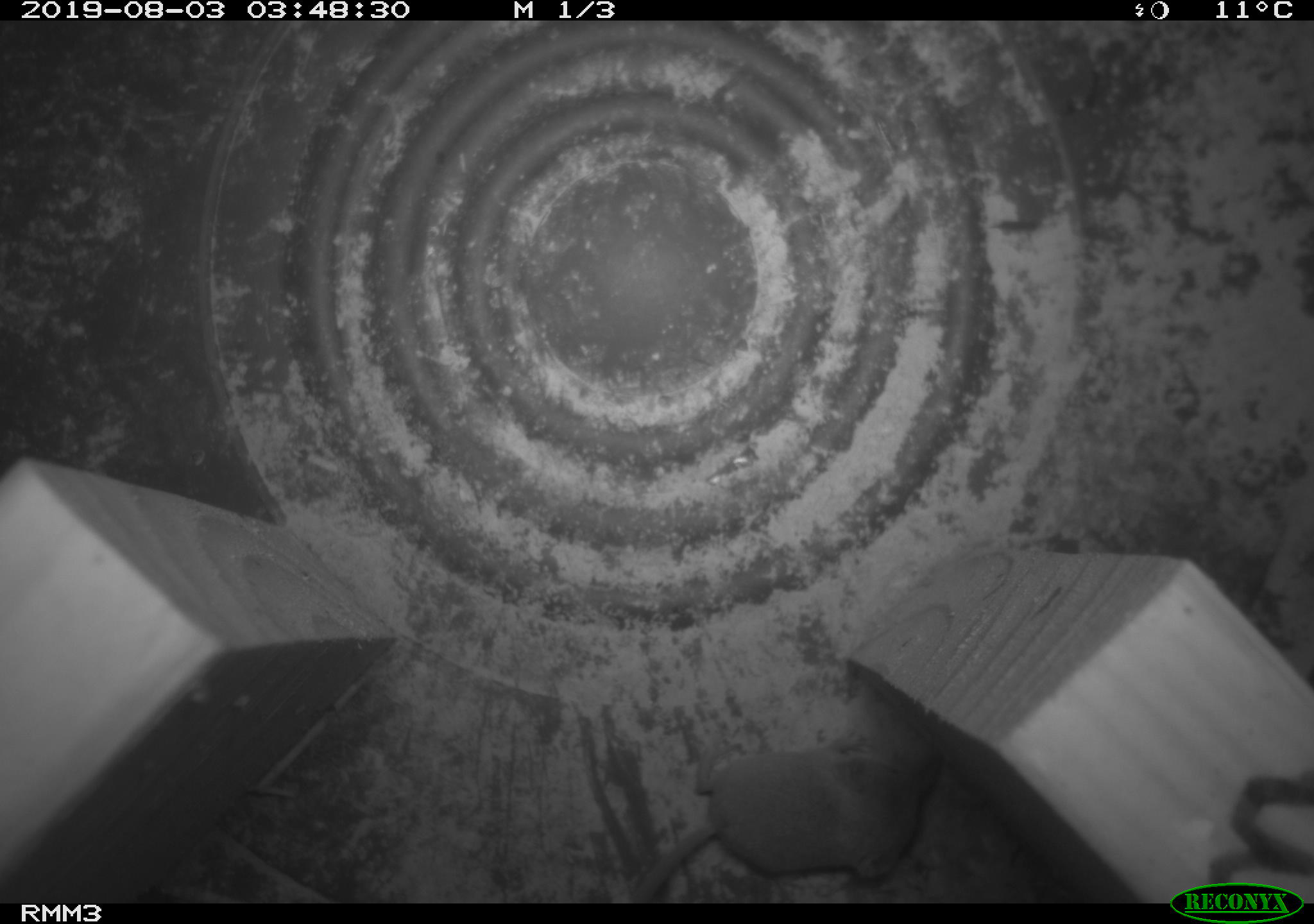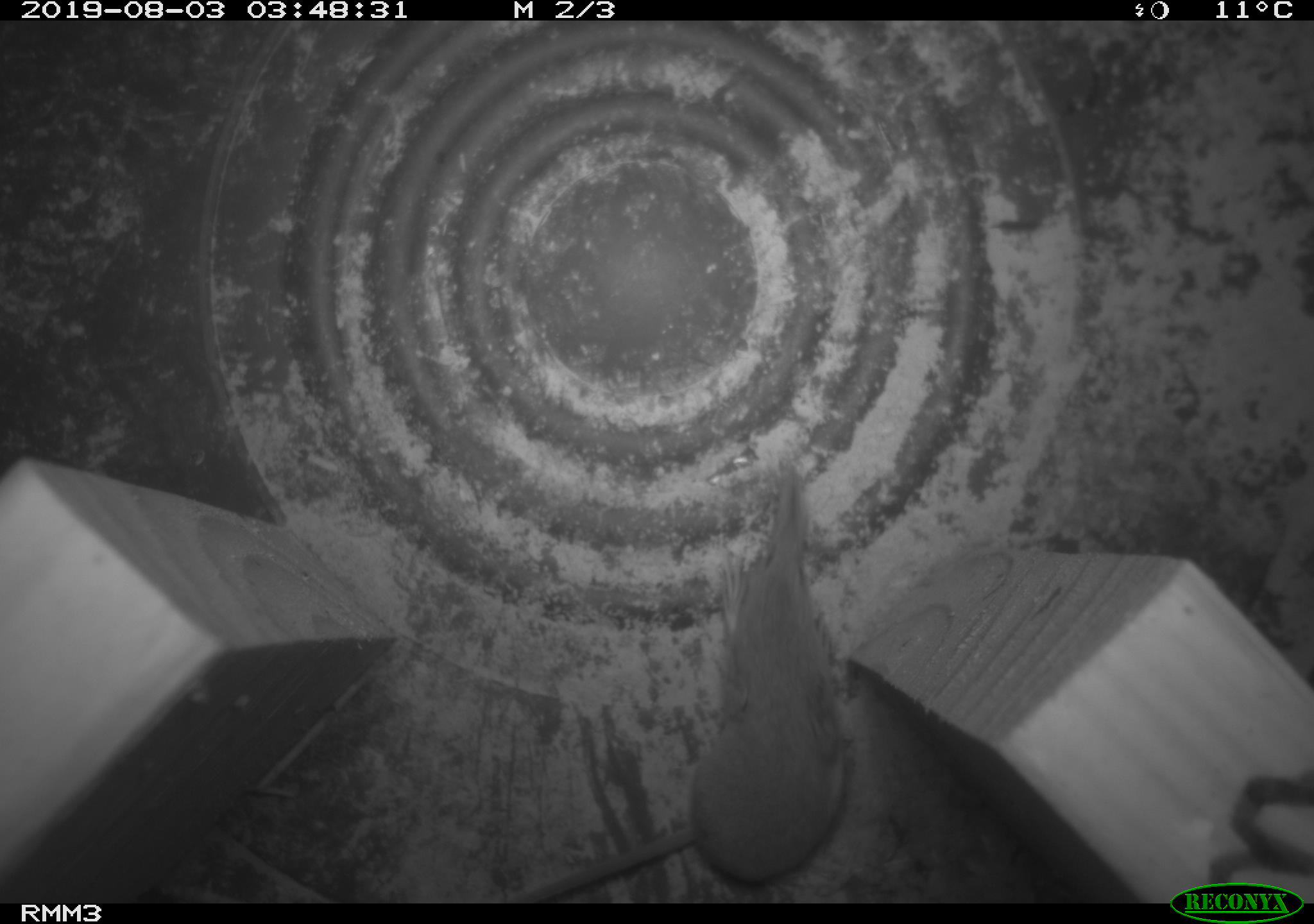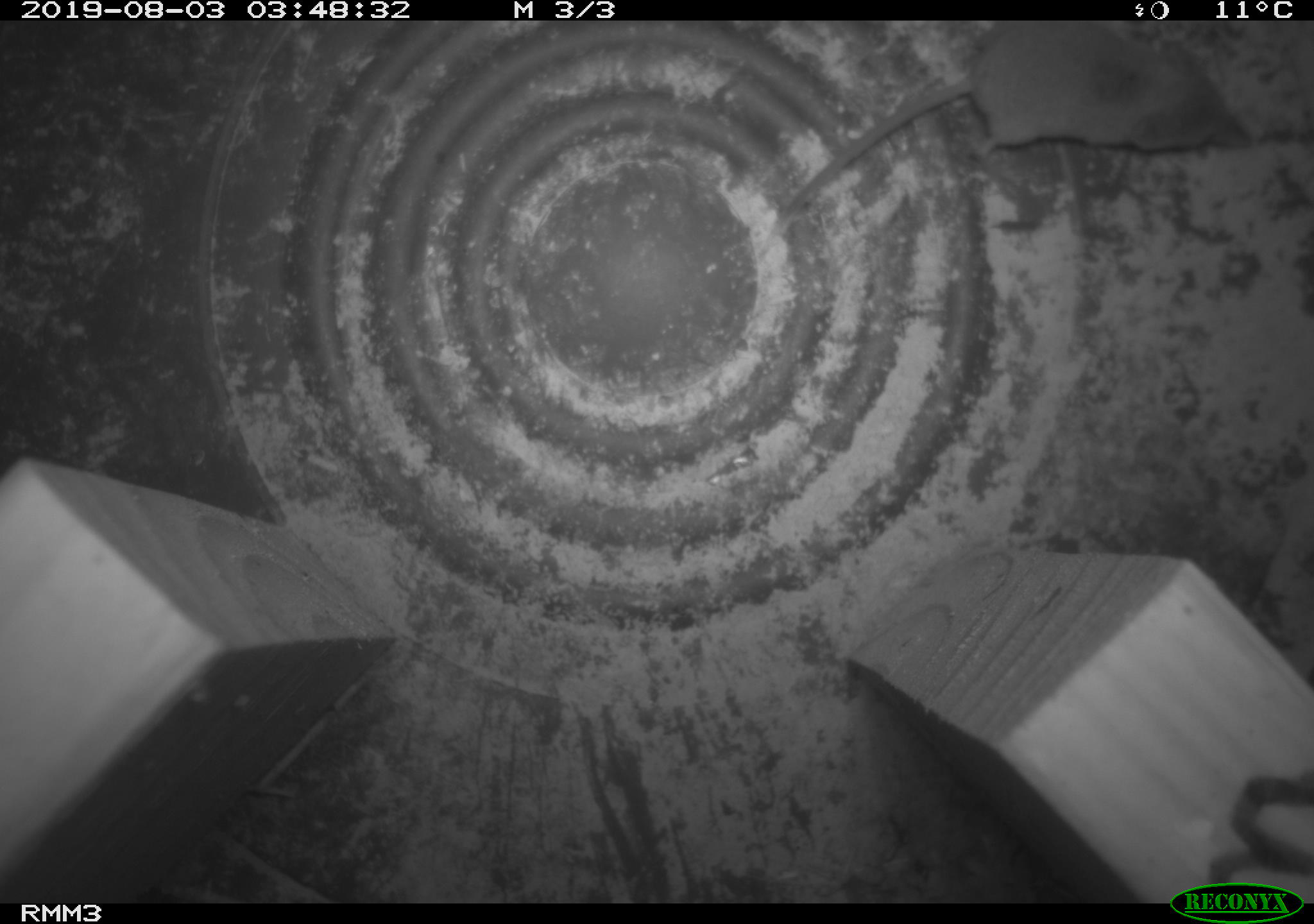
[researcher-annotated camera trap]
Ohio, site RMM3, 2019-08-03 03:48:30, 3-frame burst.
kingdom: Animalia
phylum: Chordata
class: Mammalia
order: Eulipotyphla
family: Soricidae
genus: Sorex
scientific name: Sorex cinereus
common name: masked shrew